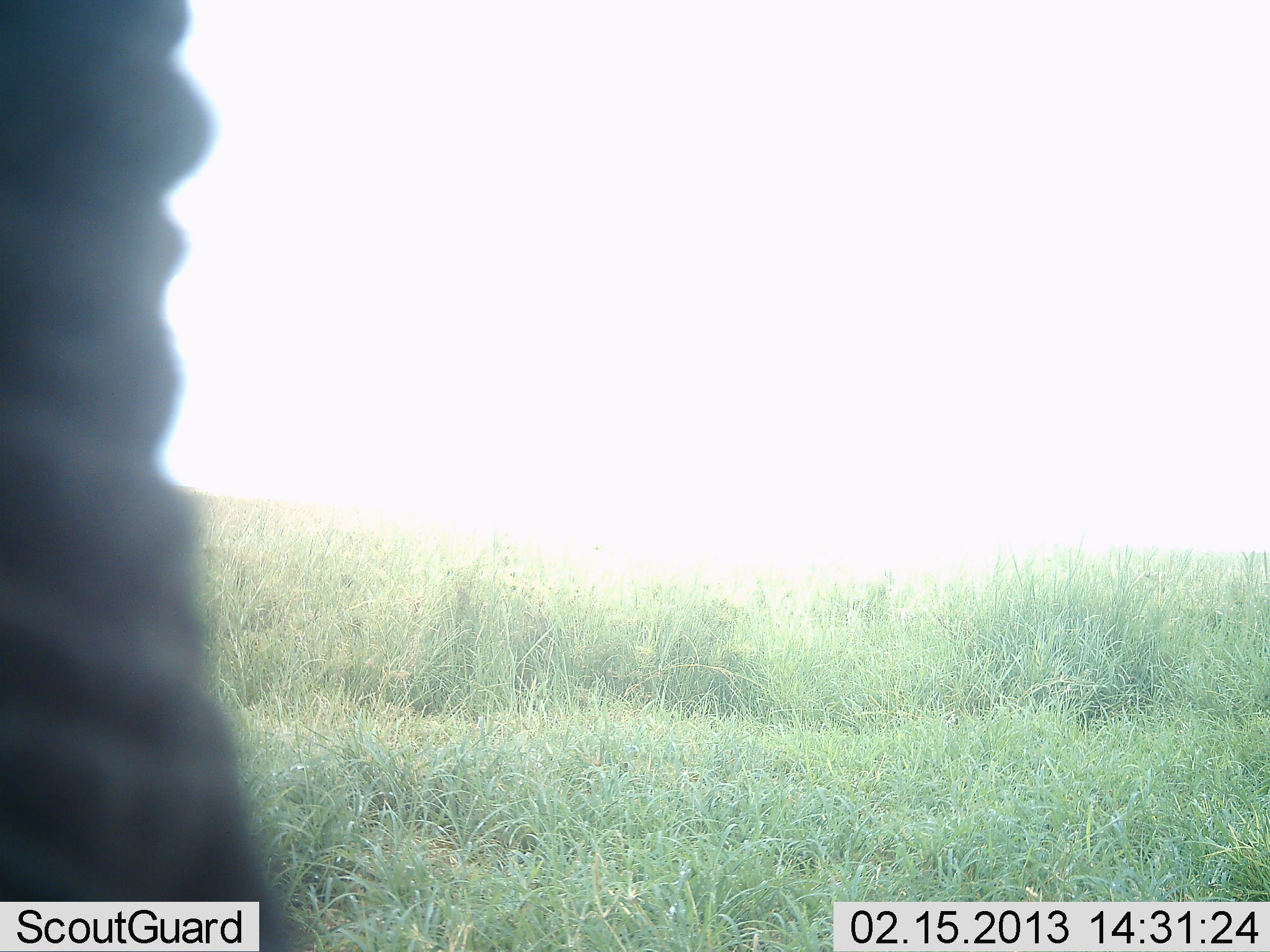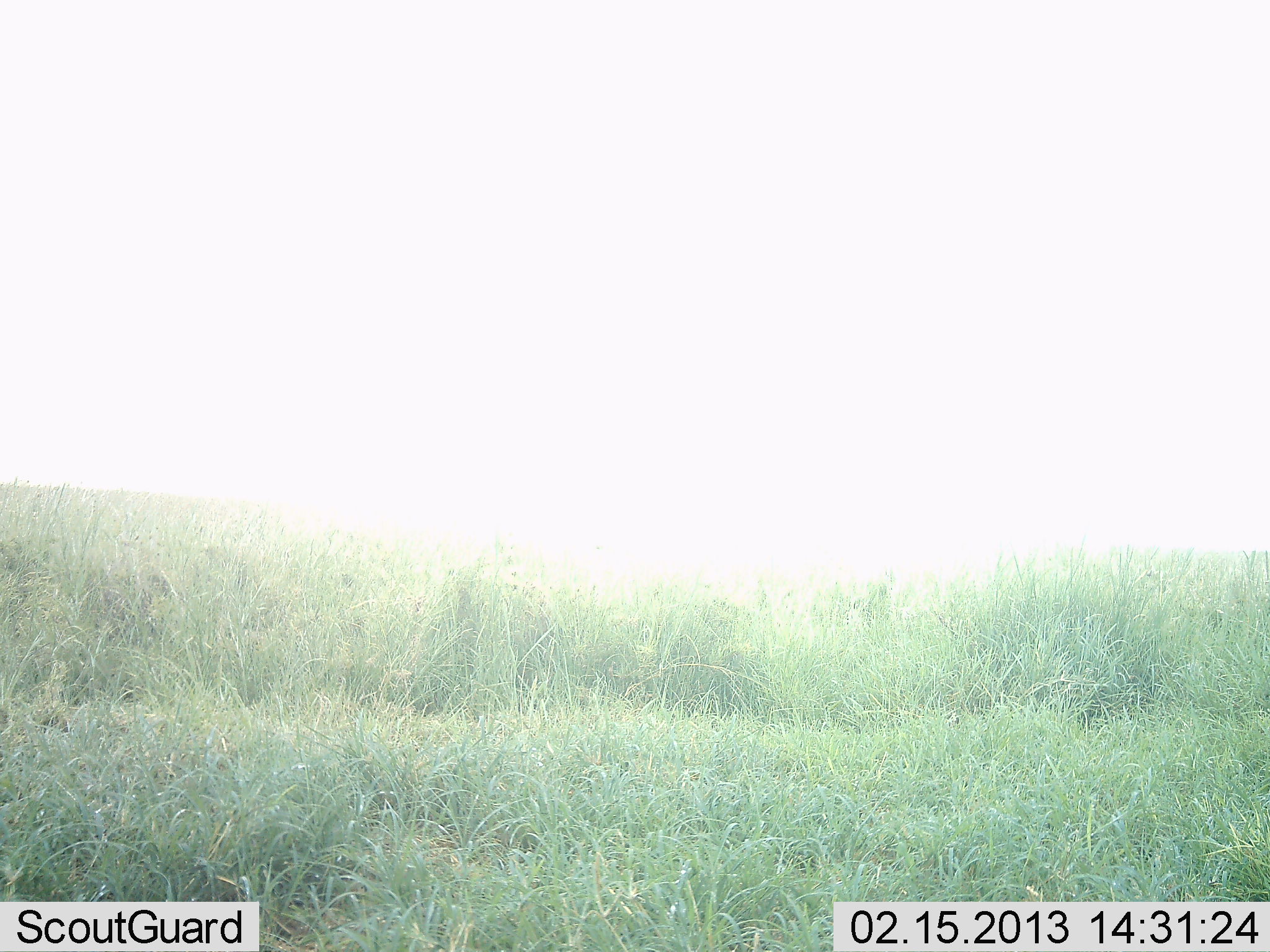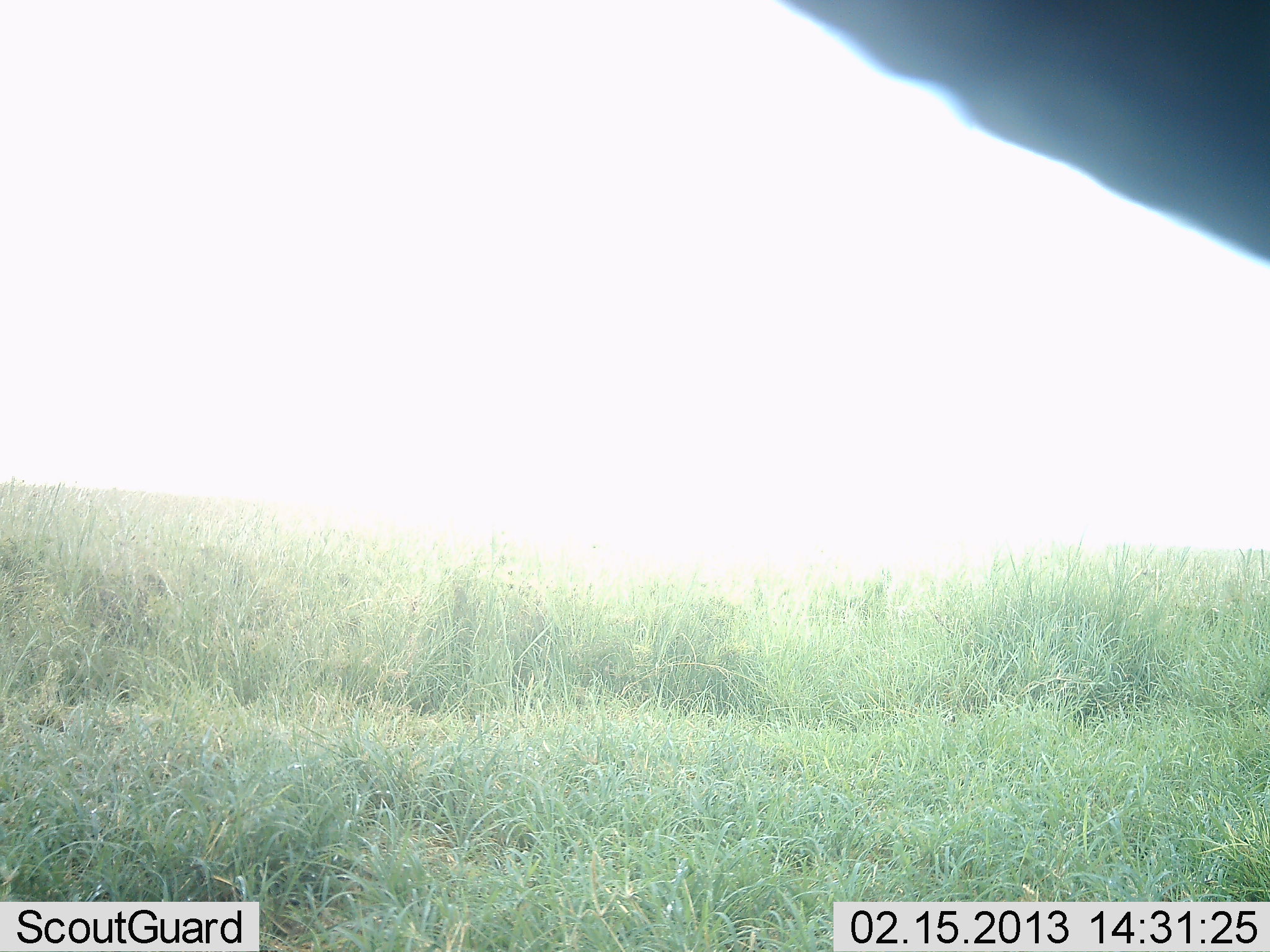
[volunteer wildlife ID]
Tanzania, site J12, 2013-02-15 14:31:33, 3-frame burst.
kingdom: Animalia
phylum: Chordata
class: Mammalia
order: Proboscidea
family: Elephantidae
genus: Loxodonta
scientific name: Loxodonta africana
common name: african bush elephant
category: elephant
Elephant (african bush elephant) (Loxodonta africana), count 1. Behavior (volunteer vote fractions): standing 48%, resting 0%, moving 52%, interacting 4%. Young present (vote fraction): 0%. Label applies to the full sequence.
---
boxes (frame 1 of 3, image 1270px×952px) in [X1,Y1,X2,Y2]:
animal: [2,2,327,952]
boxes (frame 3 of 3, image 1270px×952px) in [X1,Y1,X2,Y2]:
animal: [777,0,1270,265]